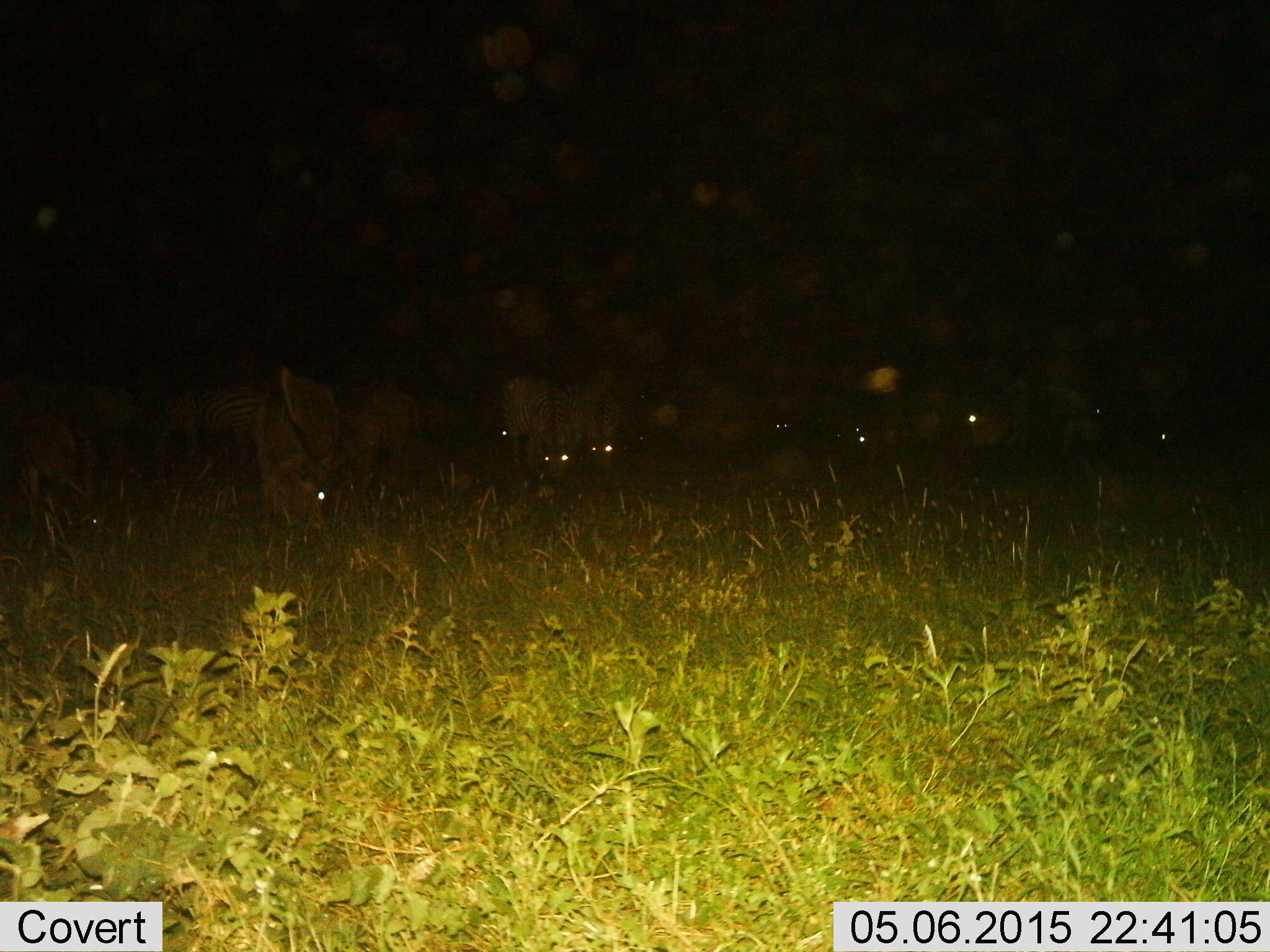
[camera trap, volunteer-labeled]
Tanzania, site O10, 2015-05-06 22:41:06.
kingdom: Animalia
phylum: Chordata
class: Mammalia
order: Artiodactyla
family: Bovidae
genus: Connochaetes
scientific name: Connochaetes taurinus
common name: blue wildebeest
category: wildebeest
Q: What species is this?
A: Wildebeest (blue wildebeest) (Connochaetes taurinus).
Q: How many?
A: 10.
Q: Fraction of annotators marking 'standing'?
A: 67%.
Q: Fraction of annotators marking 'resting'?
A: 0%.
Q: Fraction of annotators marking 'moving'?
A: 0%.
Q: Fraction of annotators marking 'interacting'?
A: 0%.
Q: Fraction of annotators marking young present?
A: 17%.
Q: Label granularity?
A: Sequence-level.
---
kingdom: Animalia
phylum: Chordata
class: Mammalia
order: Perissodactyla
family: Equidae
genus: Equus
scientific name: Equus quagga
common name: plains zebra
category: zebra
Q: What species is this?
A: Zebra (plains zebra) (Equus quagga).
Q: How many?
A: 3.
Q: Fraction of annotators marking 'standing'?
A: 67%.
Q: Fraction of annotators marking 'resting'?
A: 0%.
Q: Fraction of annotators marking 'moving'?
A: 8%.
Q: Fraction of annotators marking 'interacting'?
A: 8%.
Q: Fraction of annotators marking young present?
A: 0%.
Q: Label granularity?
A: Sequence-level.